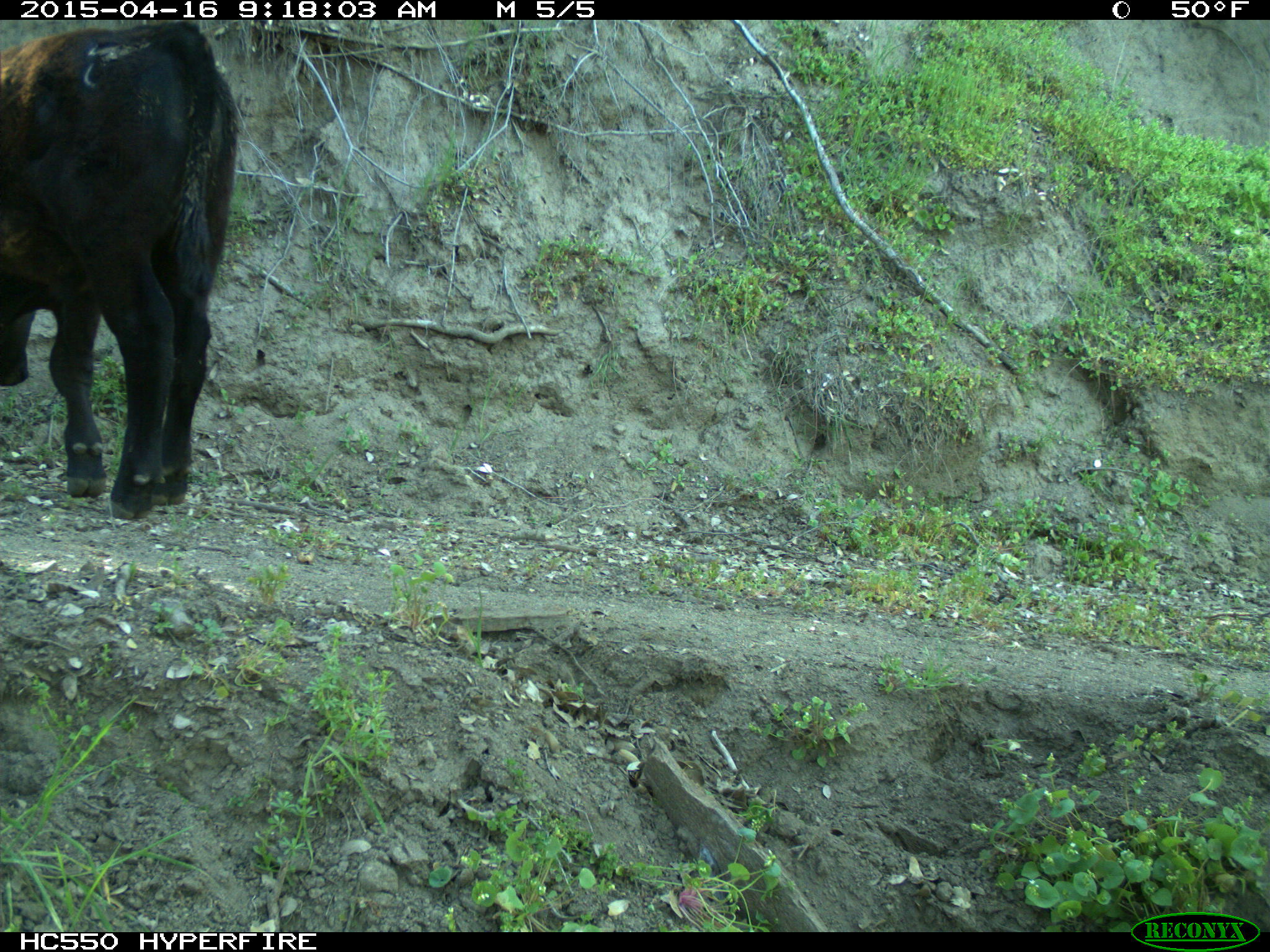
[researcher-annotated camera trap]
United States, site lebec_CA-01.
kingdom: Animalia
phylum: Chordata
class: Mammalia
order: Artiodactyla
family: Bovidae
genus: Bos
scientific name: Bos taurus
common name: domestic cow